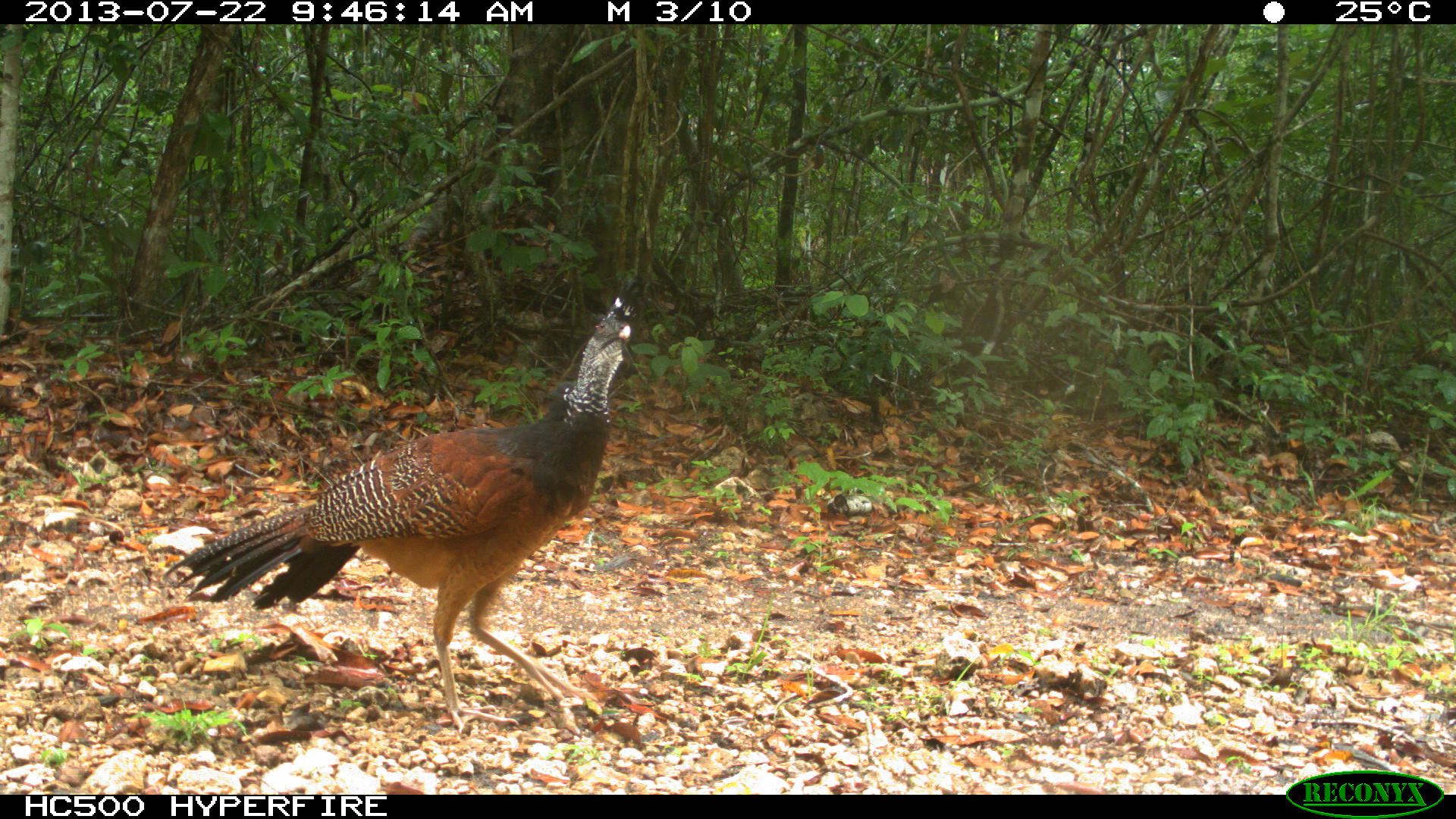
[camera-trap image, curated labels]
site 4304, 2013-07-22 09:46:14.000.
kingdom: Animalia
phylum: Chordata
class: Aves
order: Galliformes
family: Cracidae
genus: Crax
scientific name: Crax rubra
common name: great curassow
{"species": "Crax rubra (great curassow)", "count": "1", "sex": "female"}